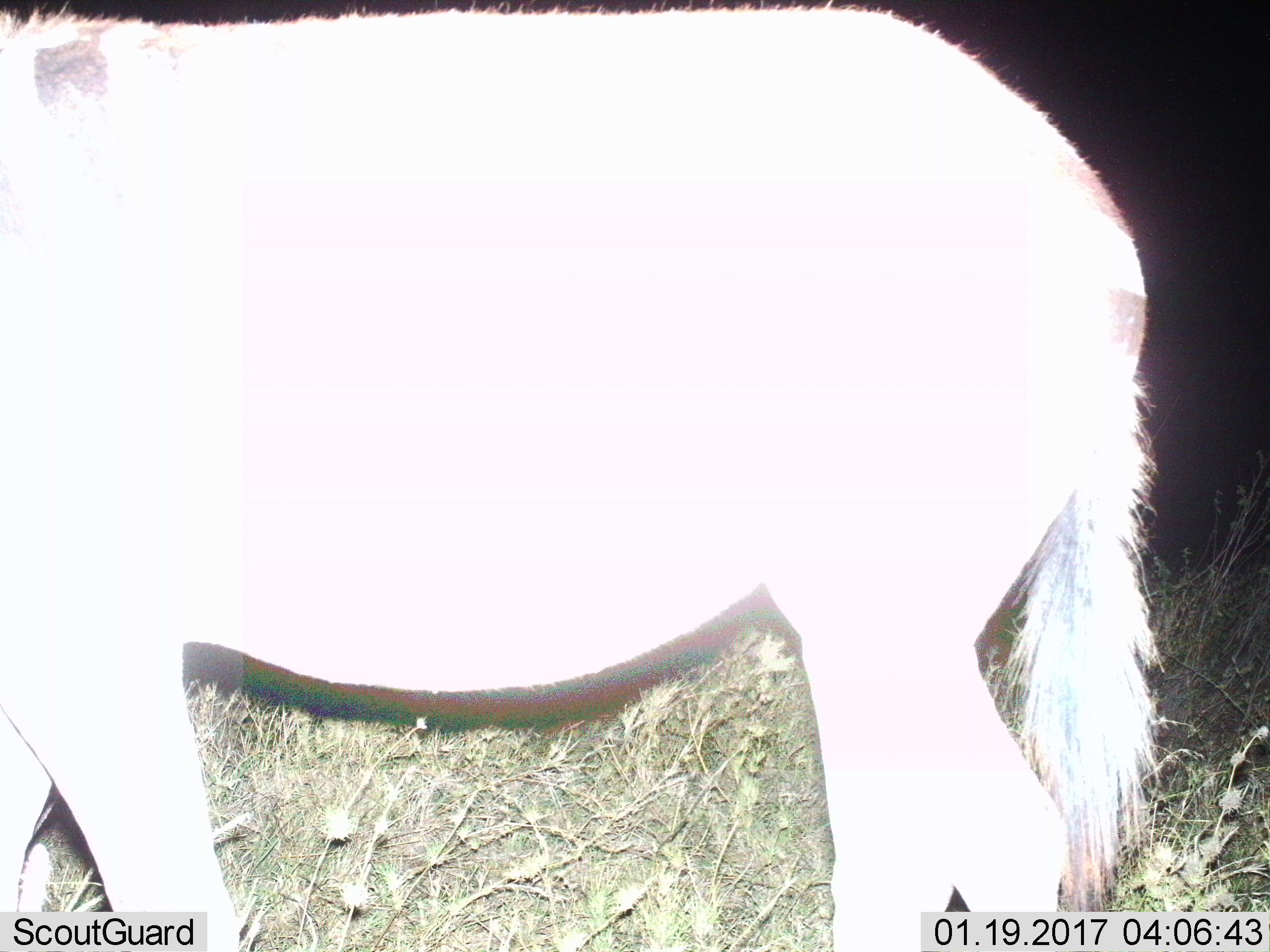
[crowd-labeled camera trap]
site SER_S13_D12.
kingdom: Animalia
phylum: Chordata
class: Mammalia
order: Perissodactyla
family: Equidae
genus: Equus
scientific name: Equus quagga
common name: plains zebra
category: zebraplains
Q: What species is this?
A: Zebraplains (plains zebra) (Equus quagga).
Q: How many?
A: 1.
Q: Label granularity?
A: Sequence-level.